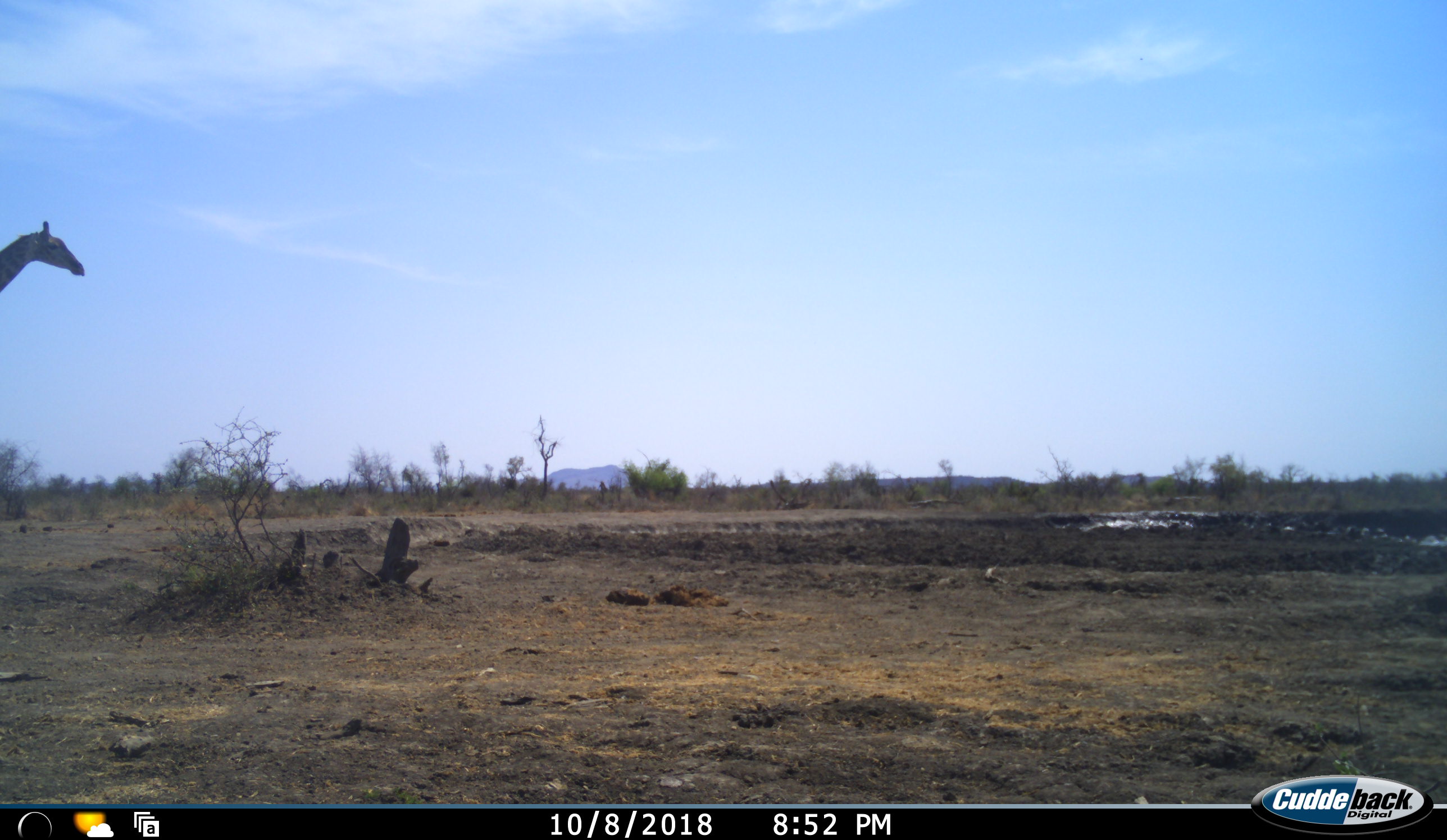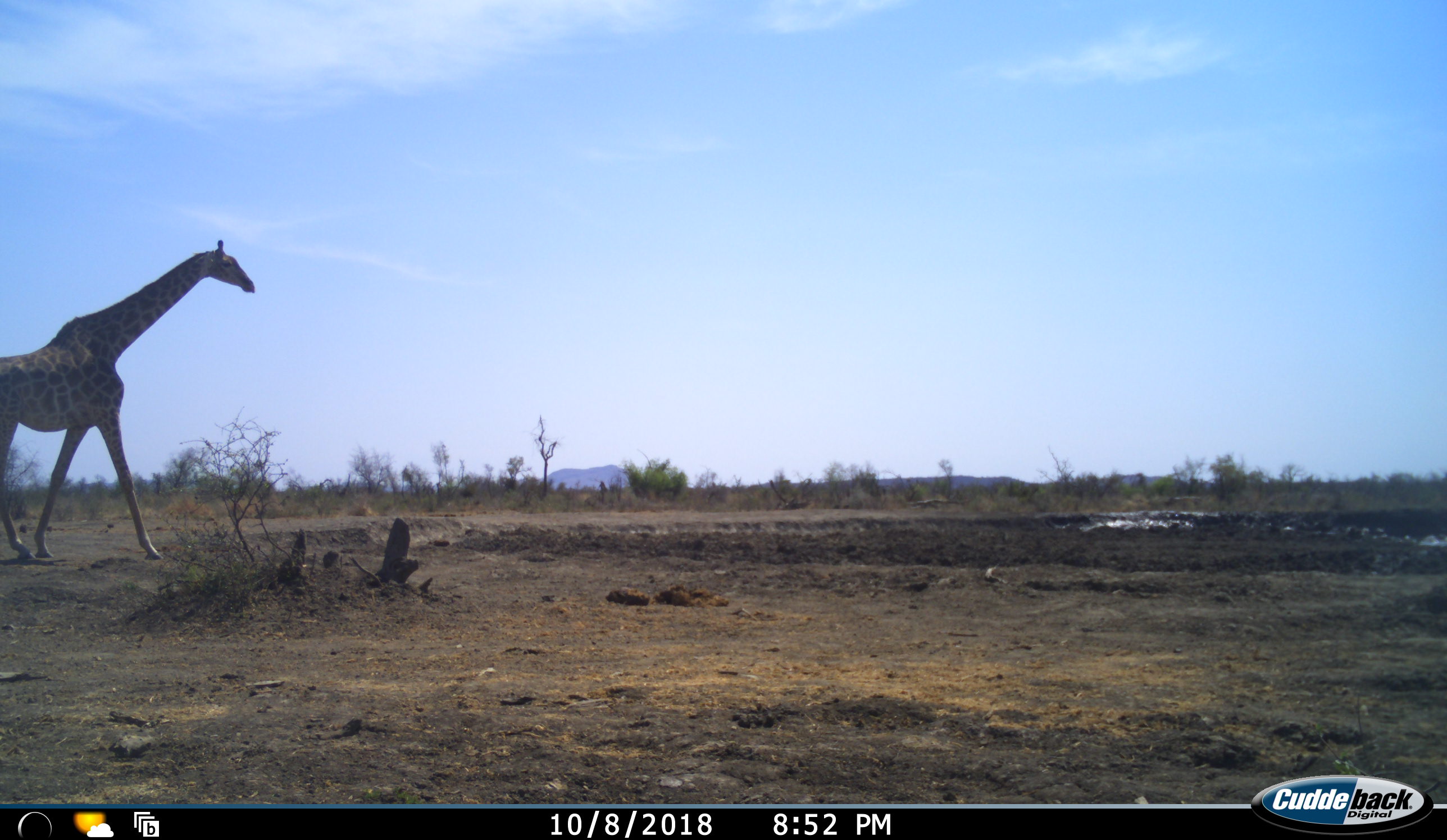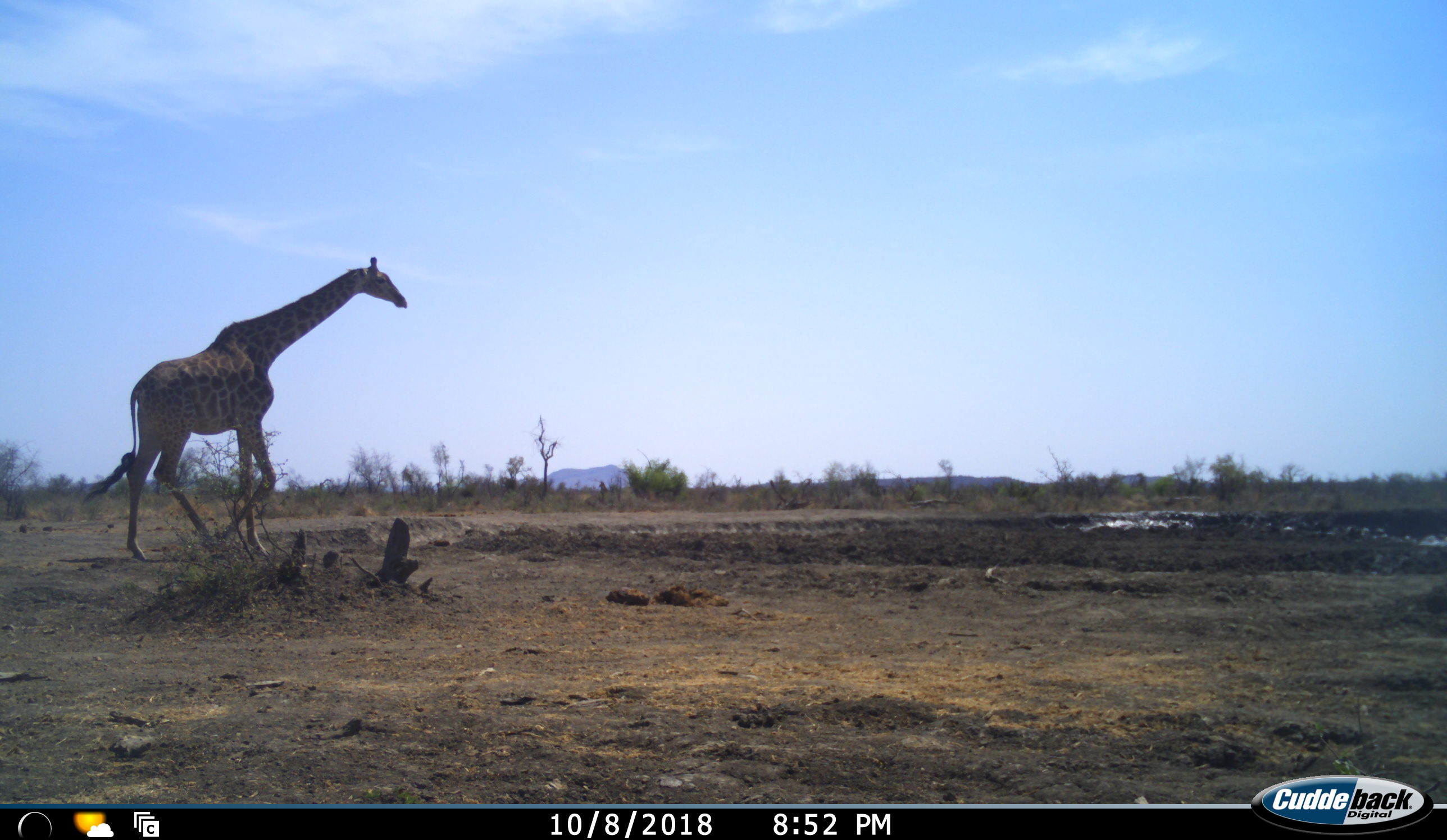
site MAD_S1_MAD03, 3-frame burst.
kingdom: Animalia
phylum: Chordata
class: Mammalia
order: Artiodactyla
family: Giraffidae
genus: Giraffa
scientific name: Giraffa camelopardalis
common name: giraffe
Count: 1.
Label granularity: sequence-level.